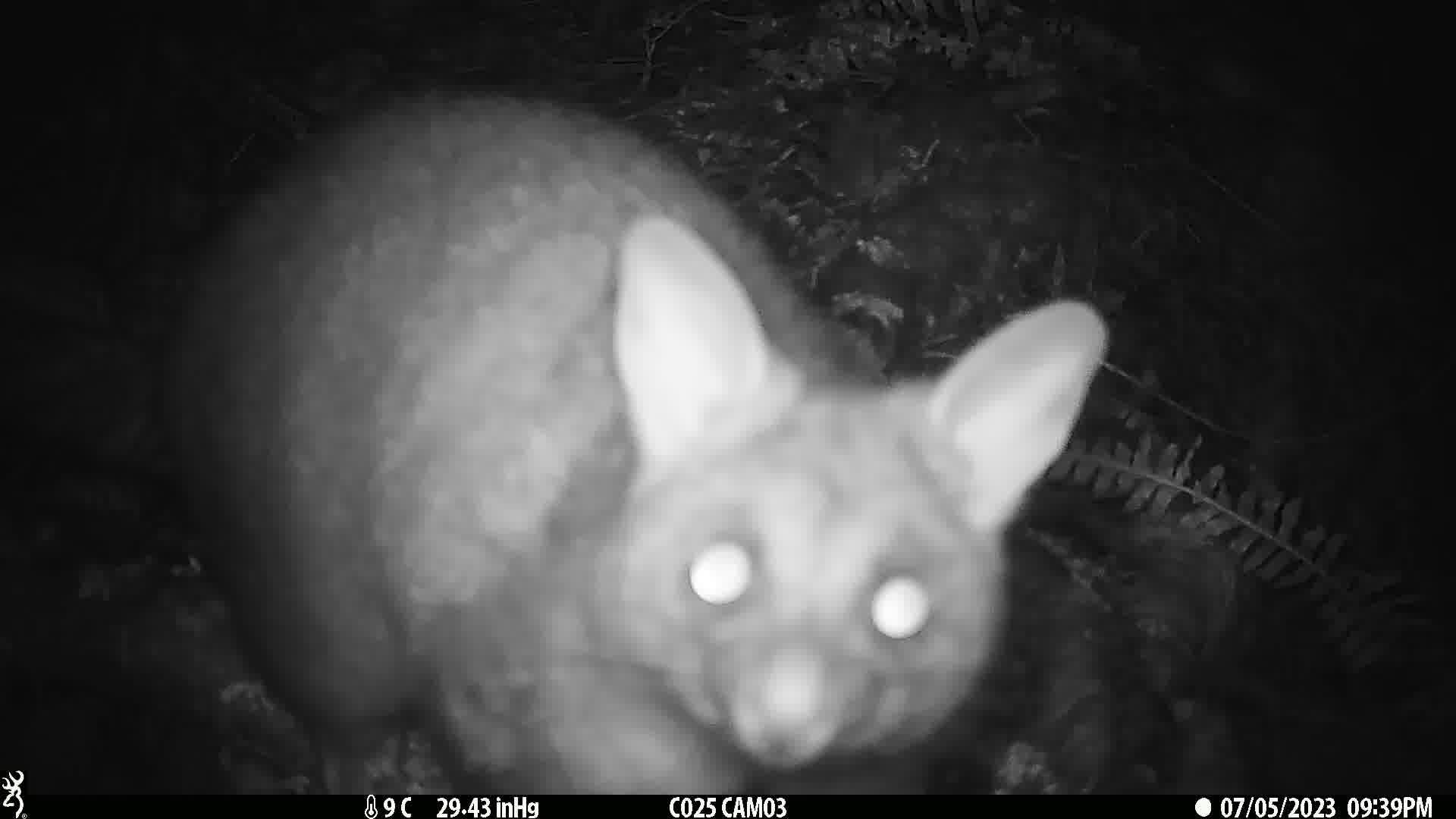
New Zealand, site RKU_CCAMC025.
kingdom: Animalia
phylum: Chordata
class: Mammalia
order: Diprotodontia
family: Phalangeridae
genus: Trichosurus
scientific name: Trichosurus vulpecula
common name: common brushtail possum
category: possum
Possum (common brushtail possum) (Trichosurus vulpecula).